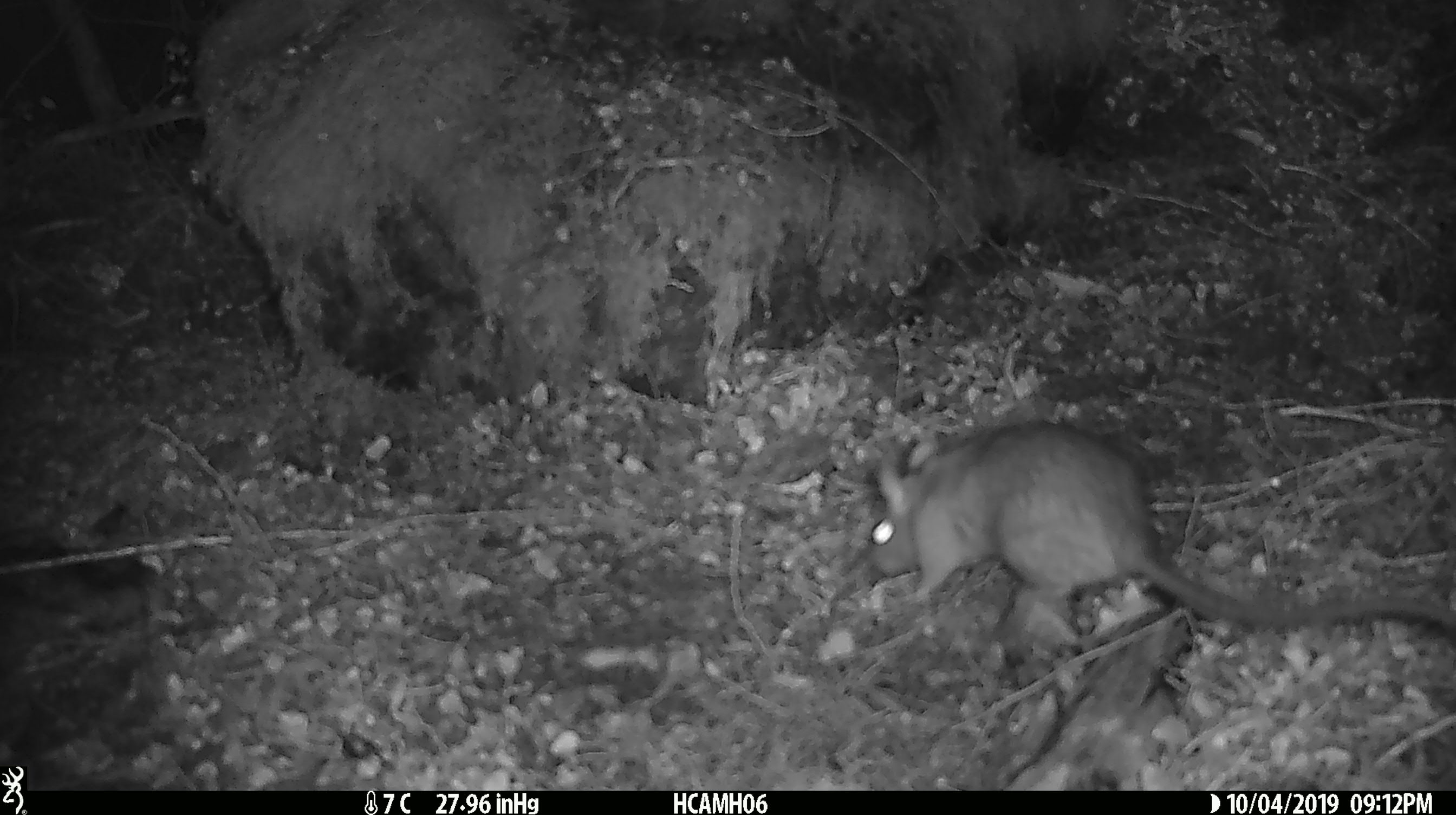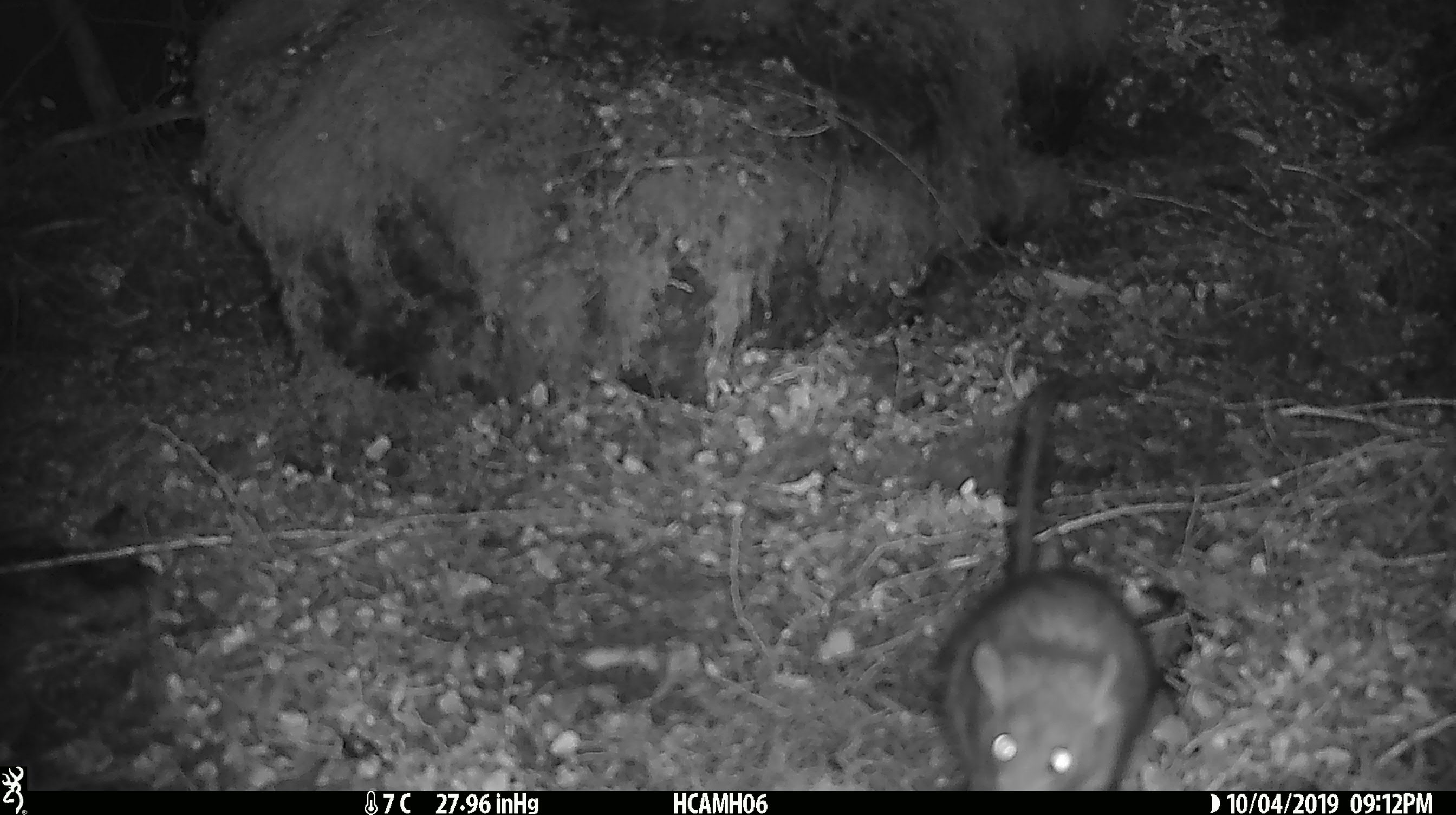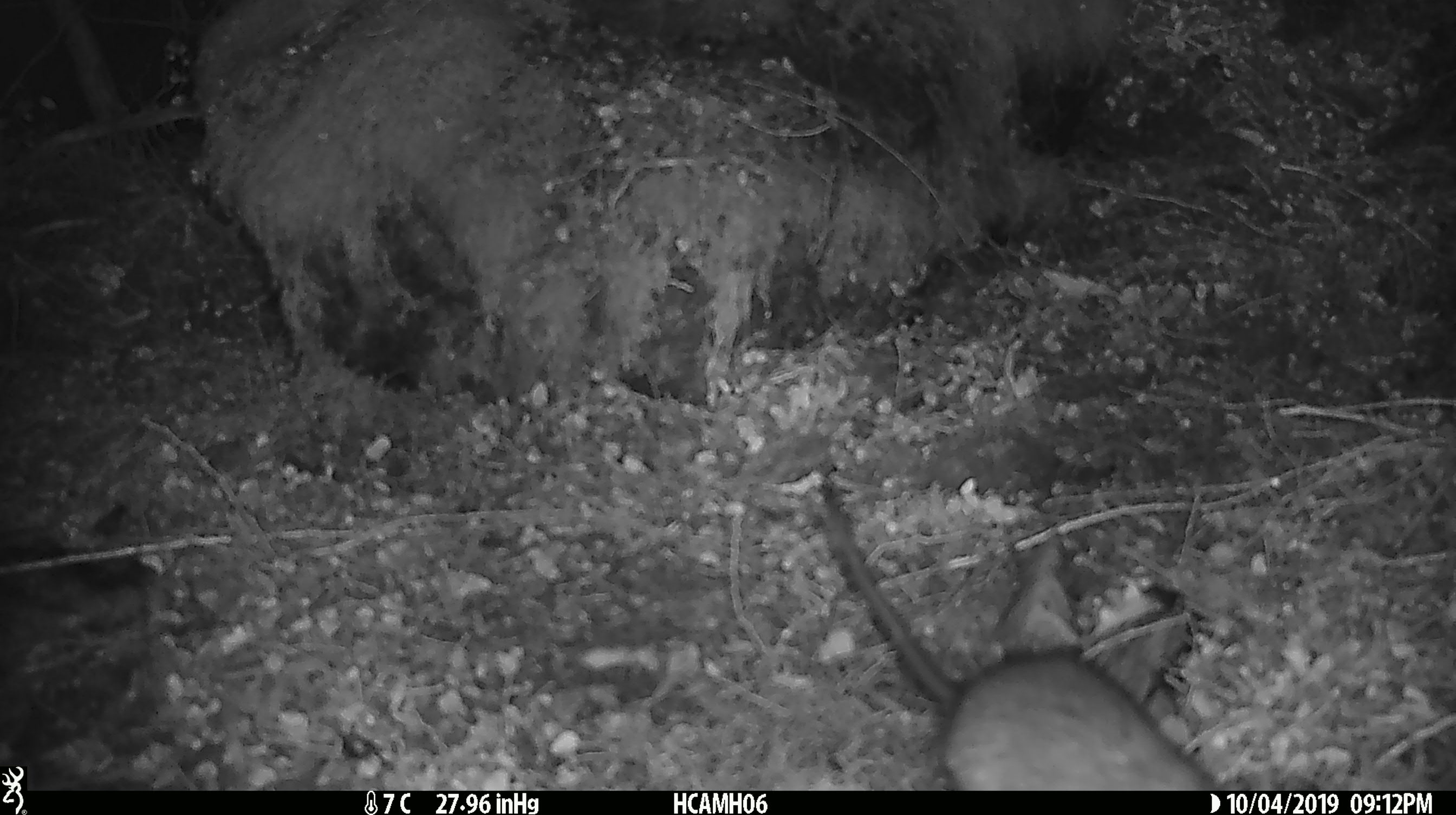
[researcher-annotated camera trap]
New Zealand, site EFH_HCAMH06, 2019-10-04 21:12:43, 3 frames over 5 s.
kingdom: Animalia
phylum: Chordata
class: Mammalia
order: Rodentia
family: Muridae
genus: Rattus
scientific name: Rattus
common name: rat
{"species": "rat (Rattus)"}